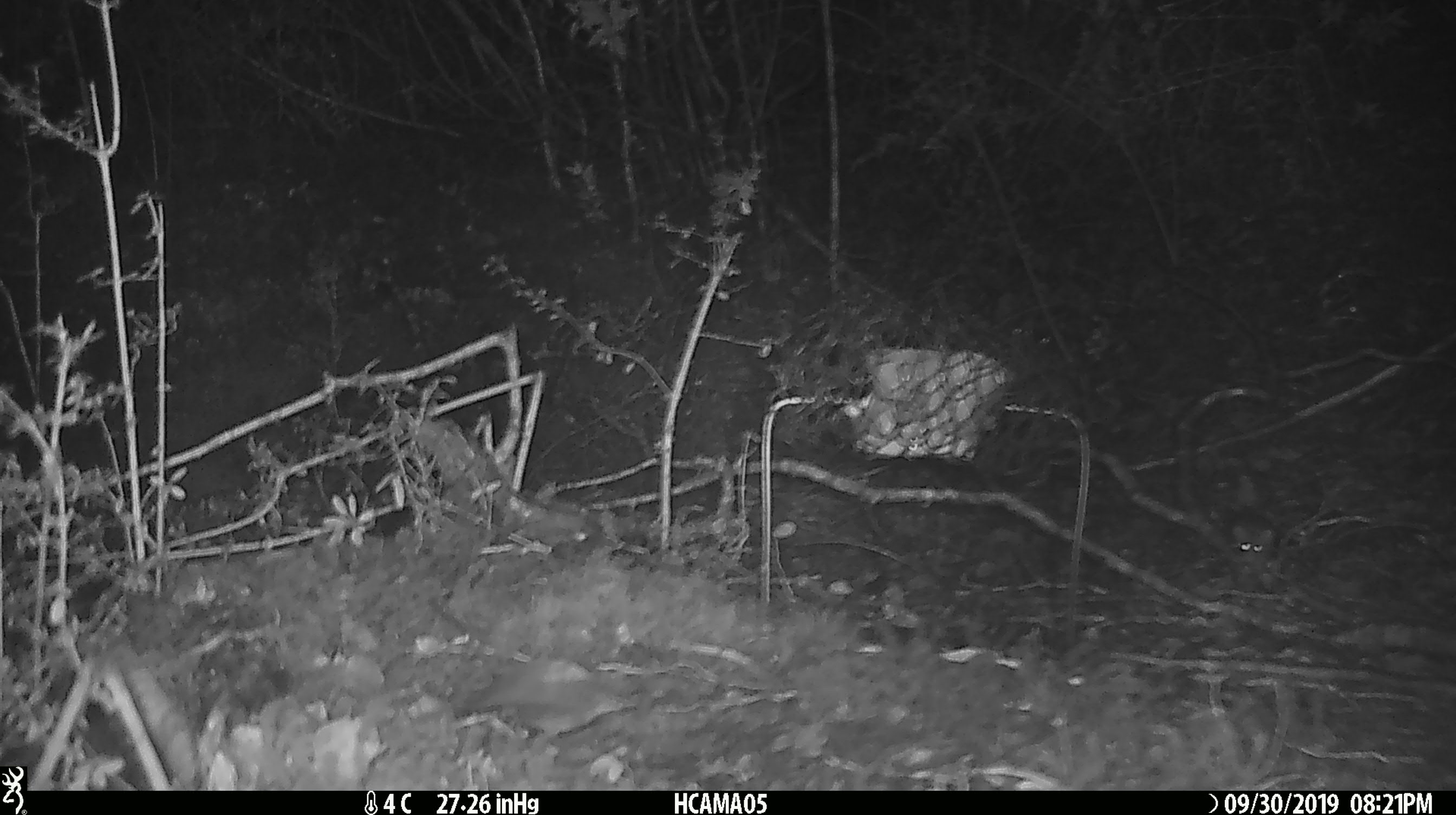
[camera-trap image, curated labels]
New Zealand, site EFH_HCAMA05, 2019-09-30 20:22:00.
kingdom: Animalia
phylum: Chordata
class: Mammalia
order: Rodentia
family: Muridae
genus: Mus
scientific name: Mus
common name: mouse